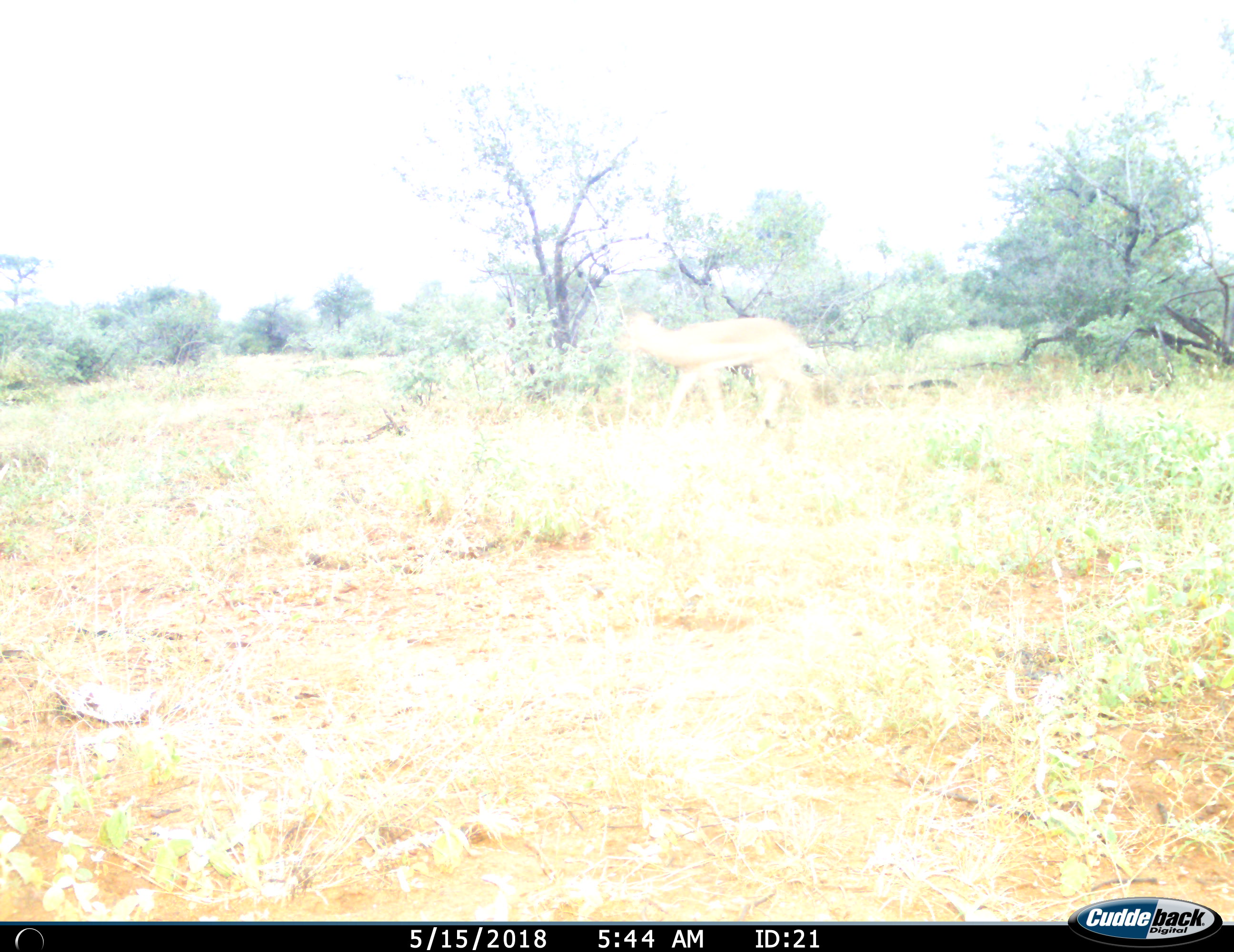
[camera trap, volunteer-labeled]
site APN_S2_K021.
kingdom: Animalia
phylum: Chordata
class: Mammalia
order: Artiodactyla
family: Bovidae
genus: Aepyceros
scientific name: Aepyceros melampus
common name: impala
Impala (Aepyceros melampus), count 1. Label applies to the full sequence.